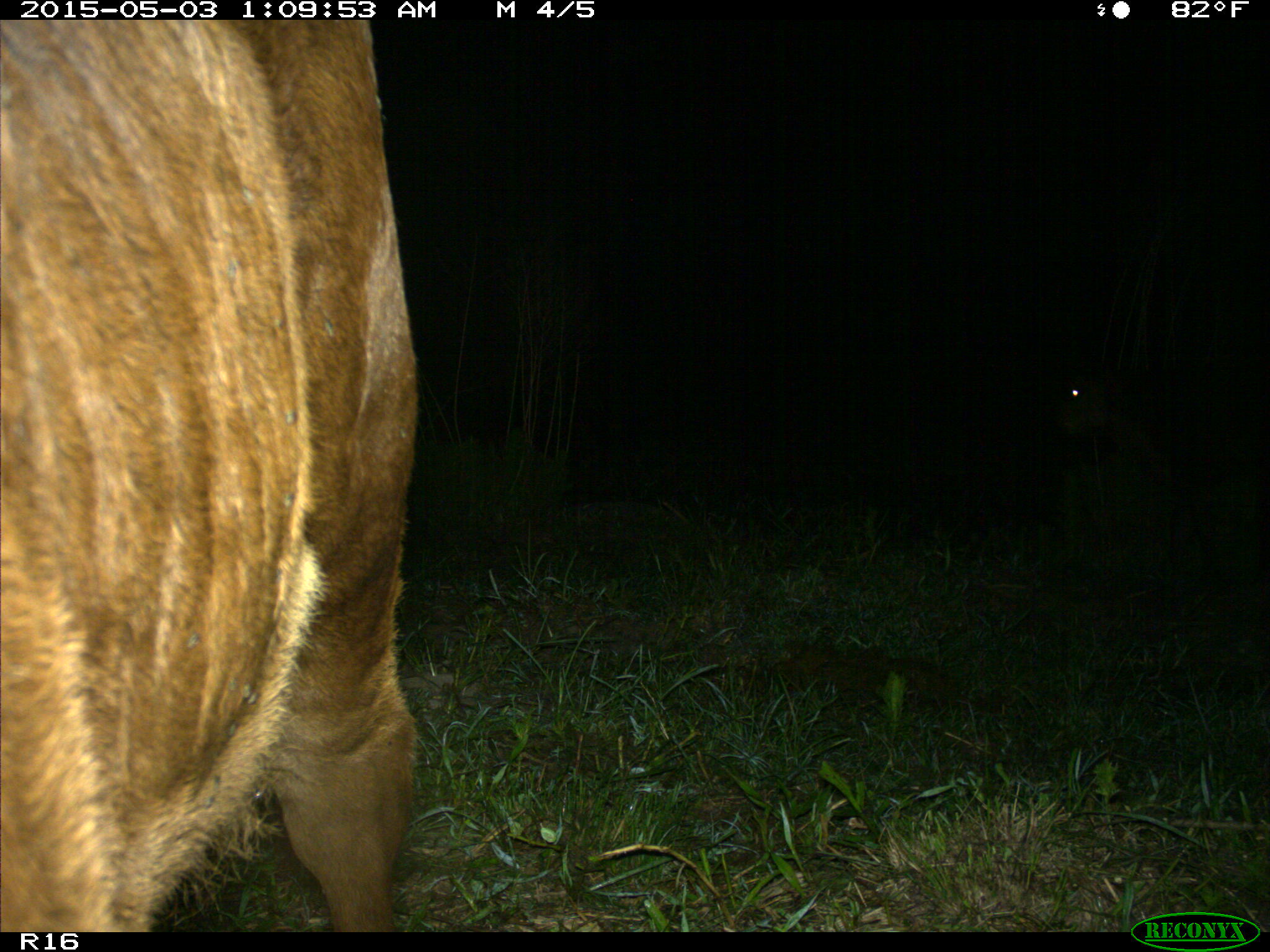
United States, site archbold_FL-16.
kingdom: Animalia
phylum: Chordata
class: Mammalia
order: Artiodactyla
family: Bovidae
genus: Bos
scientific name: Bos taurus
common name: domestic cow